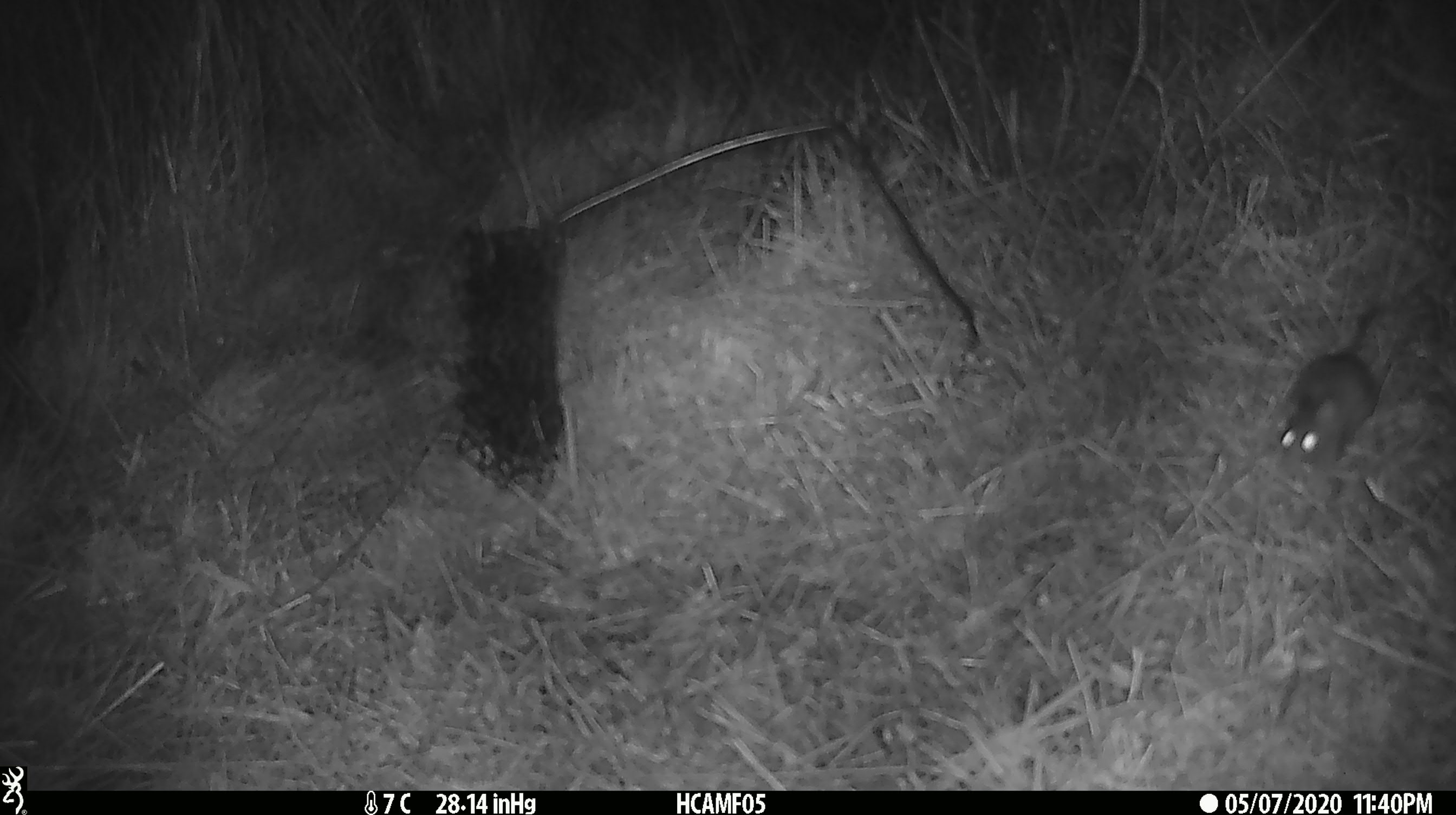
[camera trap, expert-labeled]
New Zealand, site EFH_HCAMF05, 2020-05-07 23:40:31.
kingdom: Animalia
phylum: Chordata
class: Mammalia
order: Rodentia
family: Muridae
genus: Mus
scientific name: Mus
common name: mouse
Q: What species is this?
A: Mouse (Mus).